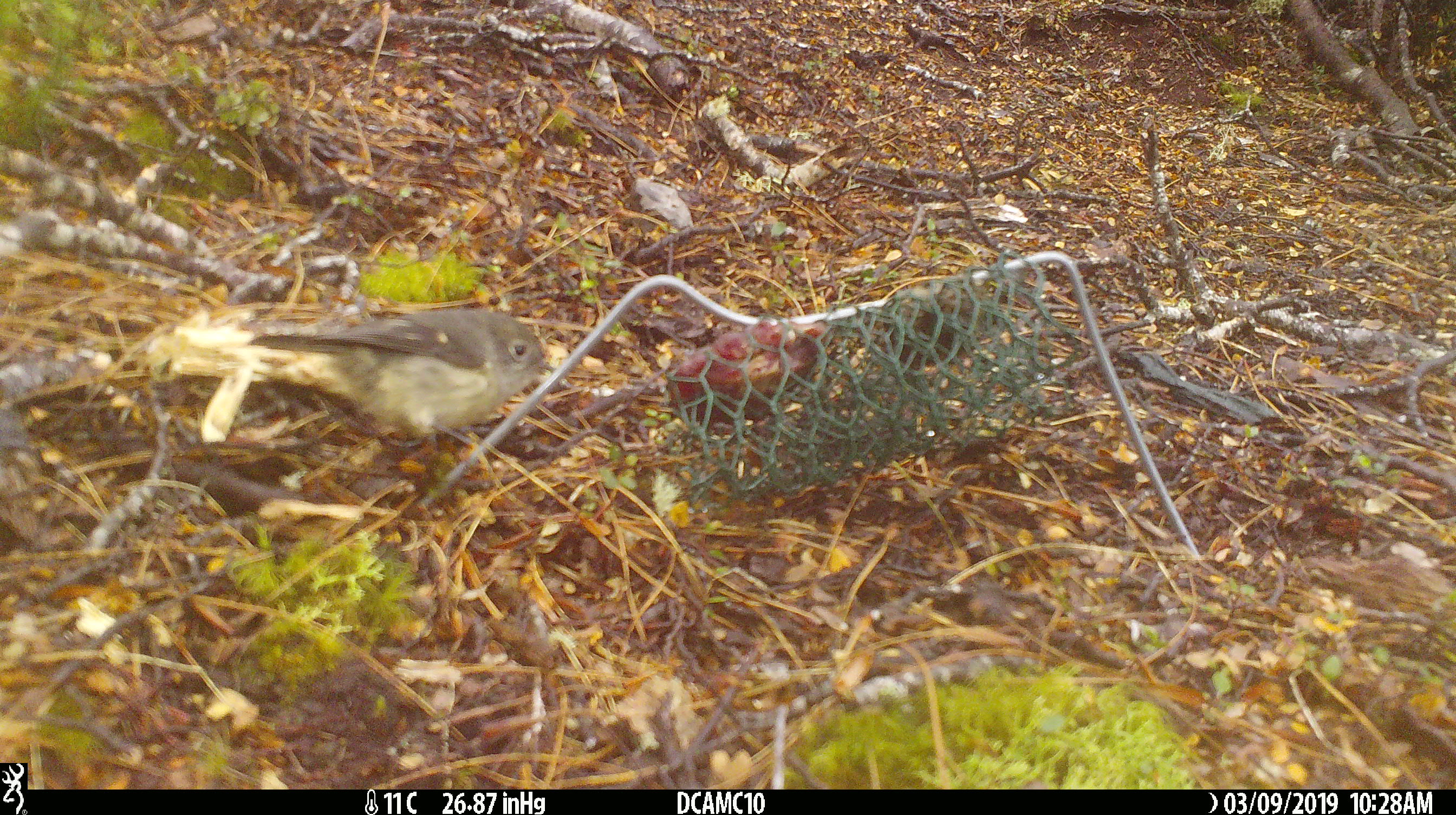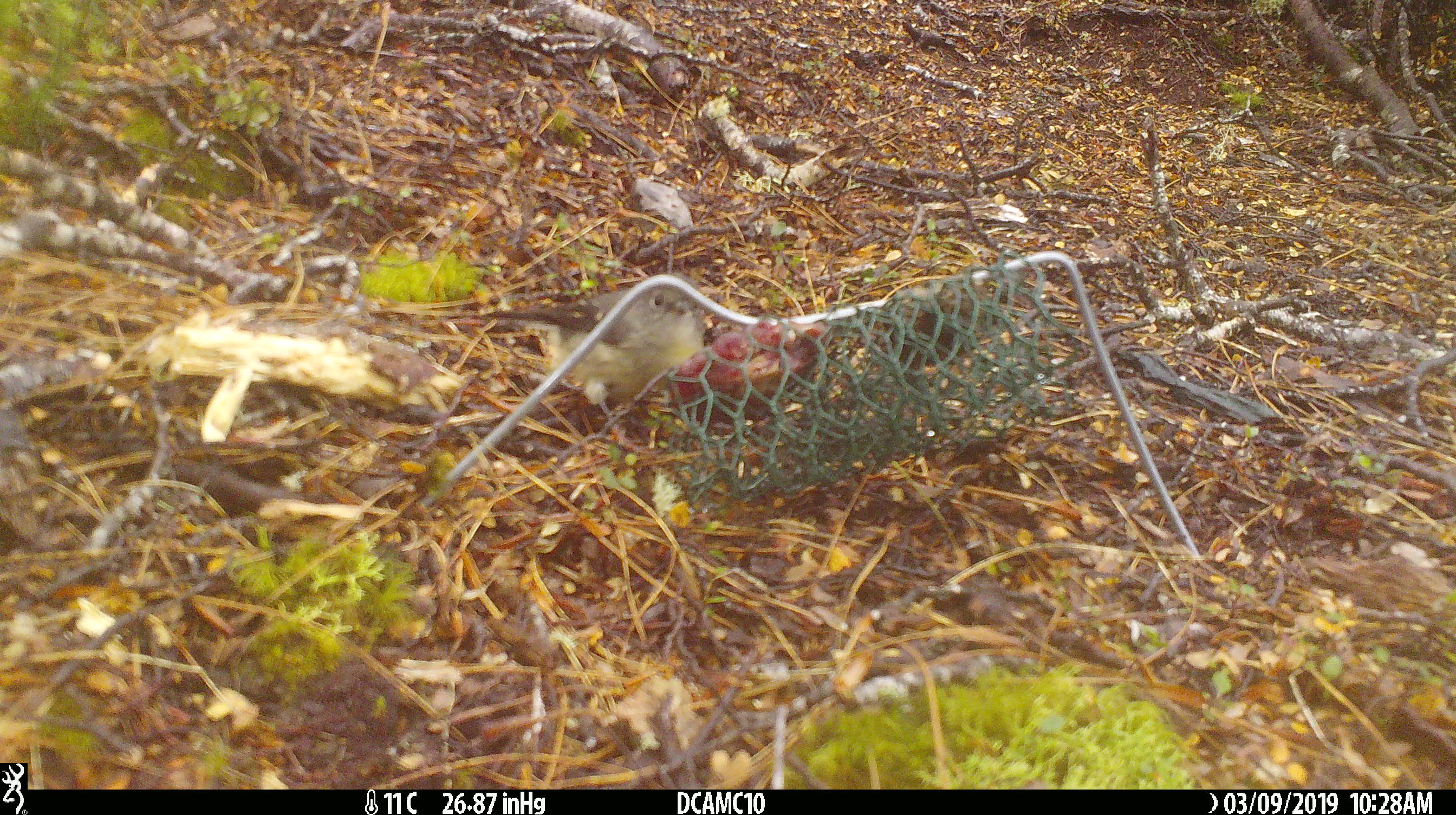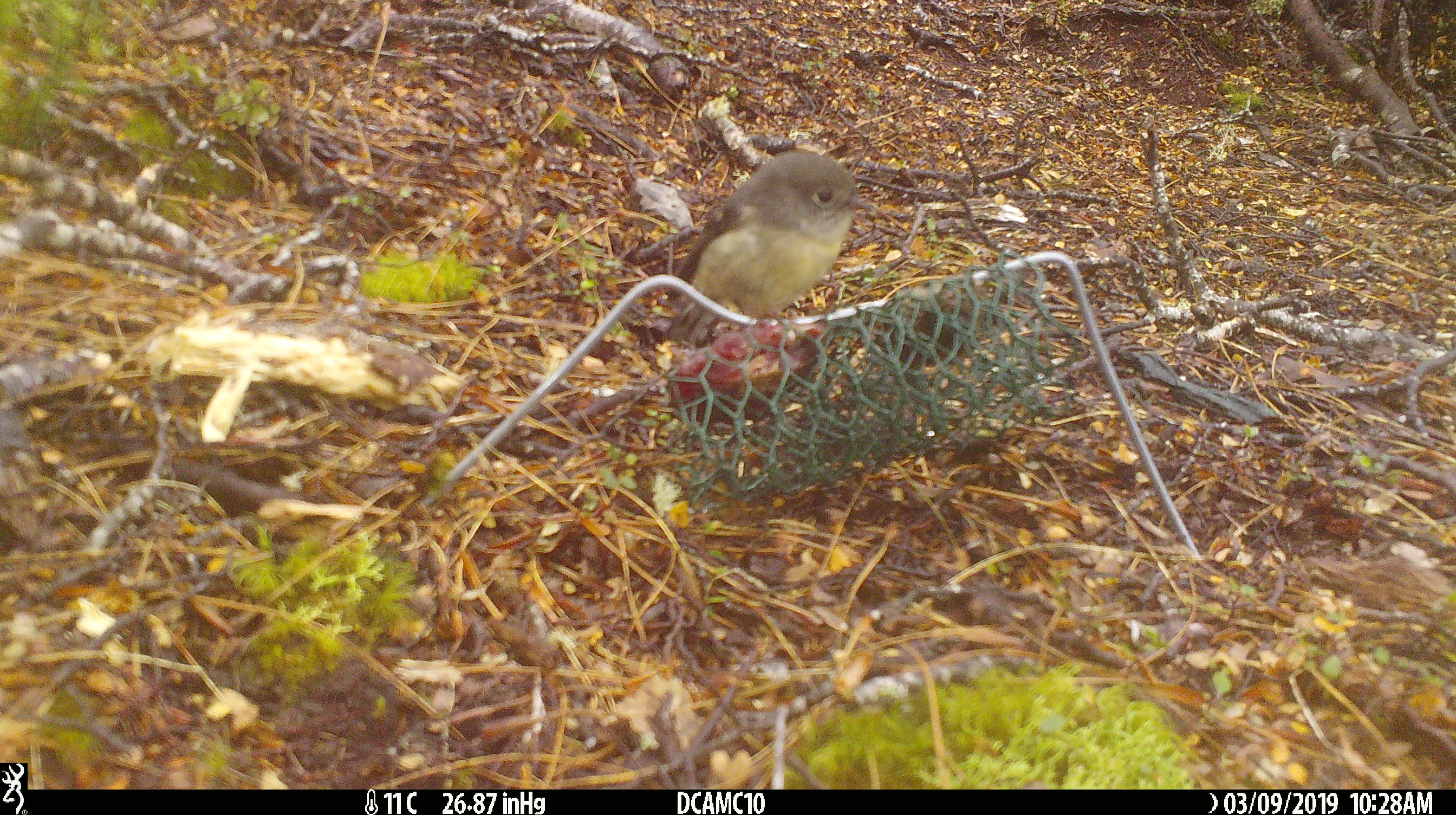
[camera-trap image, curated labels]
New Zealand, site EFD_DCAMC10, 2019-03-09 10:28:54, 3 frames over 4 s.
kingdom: Animalia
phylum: Chordata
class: Aves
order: Passeriformes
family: Petroicidae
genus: Petroica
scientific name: Petroica macrocephala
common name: tomtit